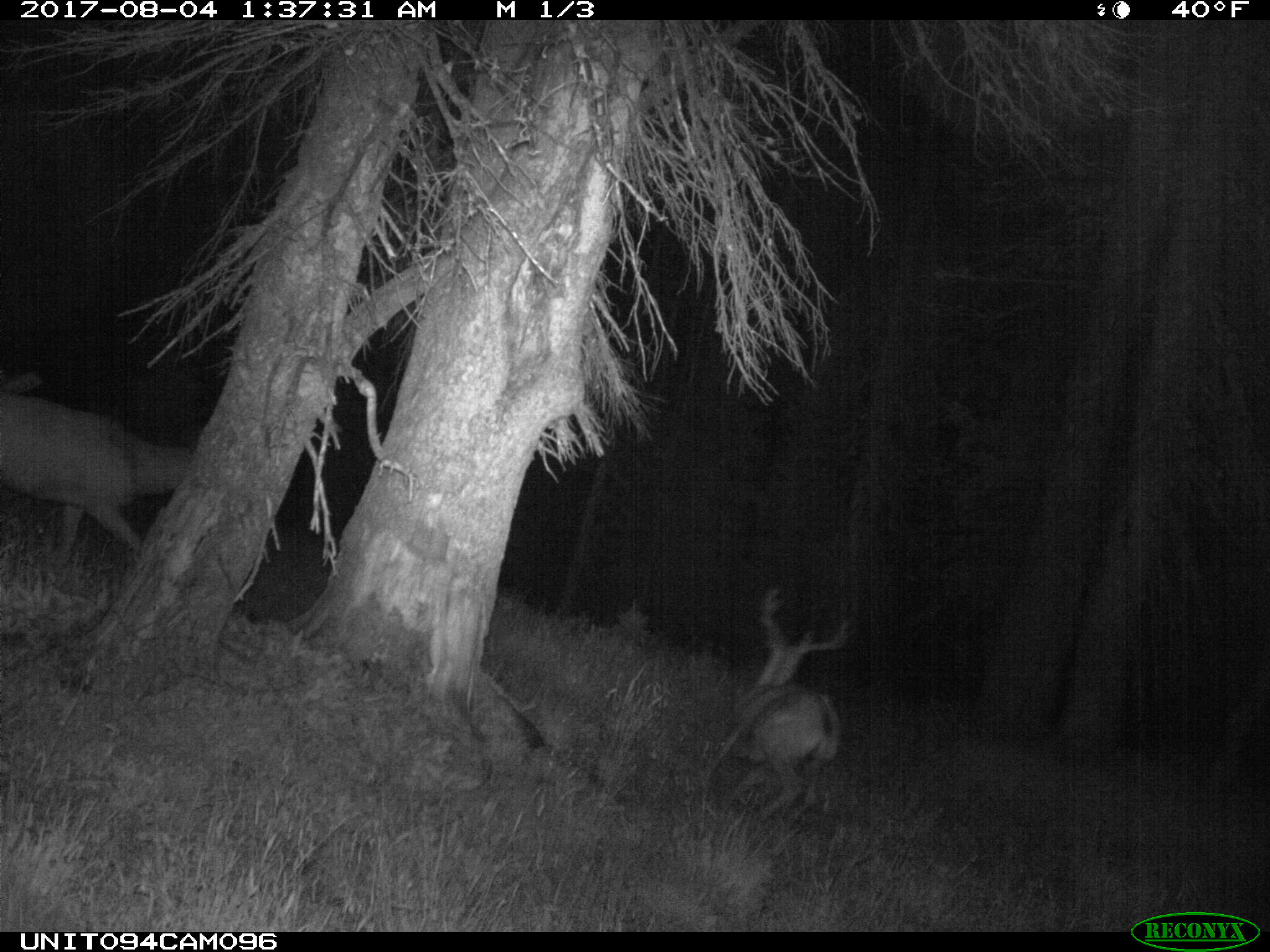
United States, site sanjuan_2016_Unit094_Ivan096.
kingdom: Animalia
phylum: Chordata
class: Mammalia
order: Artiodactyla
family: Cervidae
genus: Odocoileus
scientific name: Odocoileus hemionus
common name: mule deer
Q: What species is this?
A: Odocoileus hemionus (mule deer).